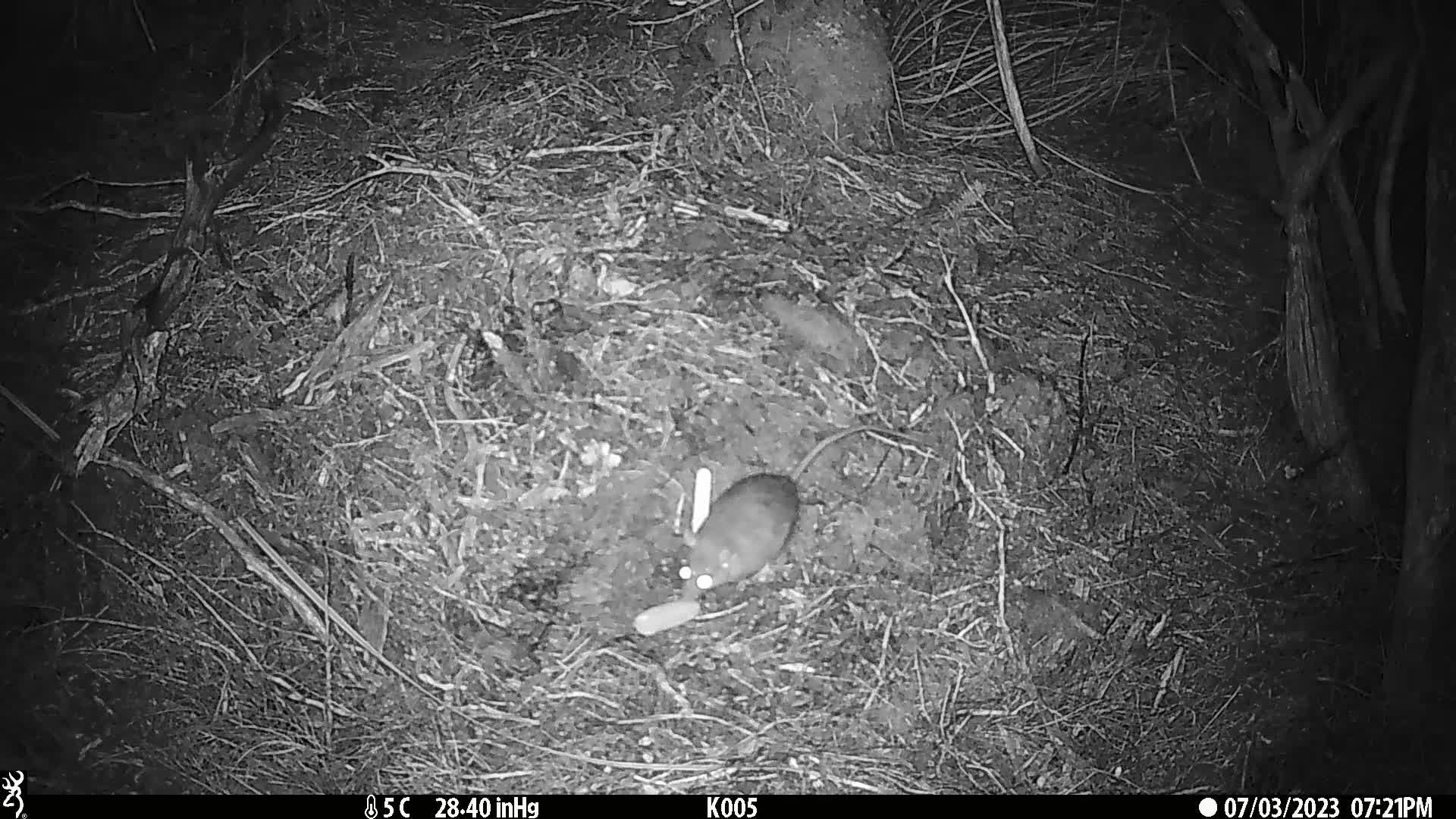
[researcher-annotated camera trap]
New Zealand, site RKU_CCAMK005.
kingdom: Animalia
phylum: Chordata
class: Mammalia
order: Rodentia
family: Muridae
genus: Rattus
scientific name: Rattus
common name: rat